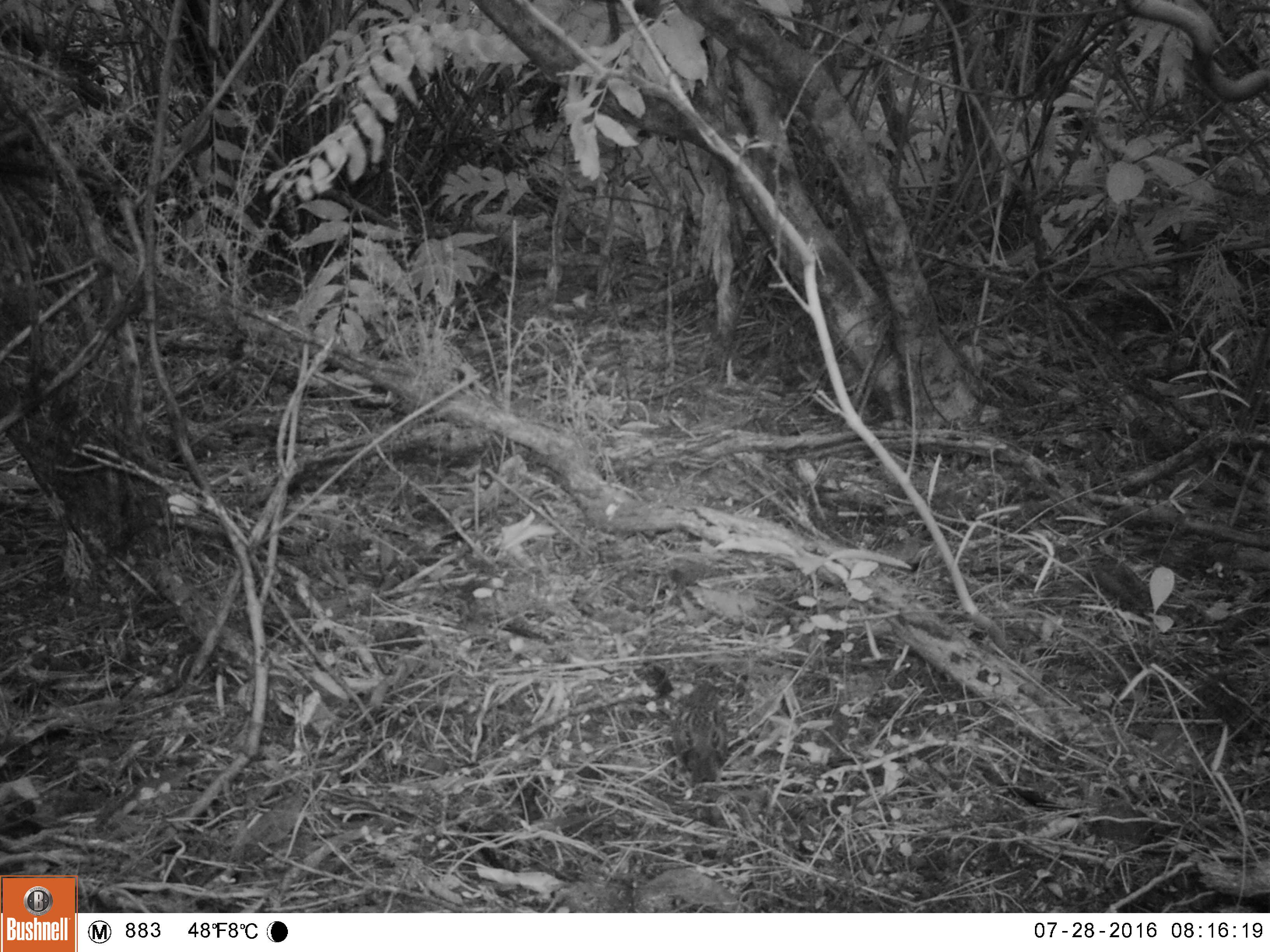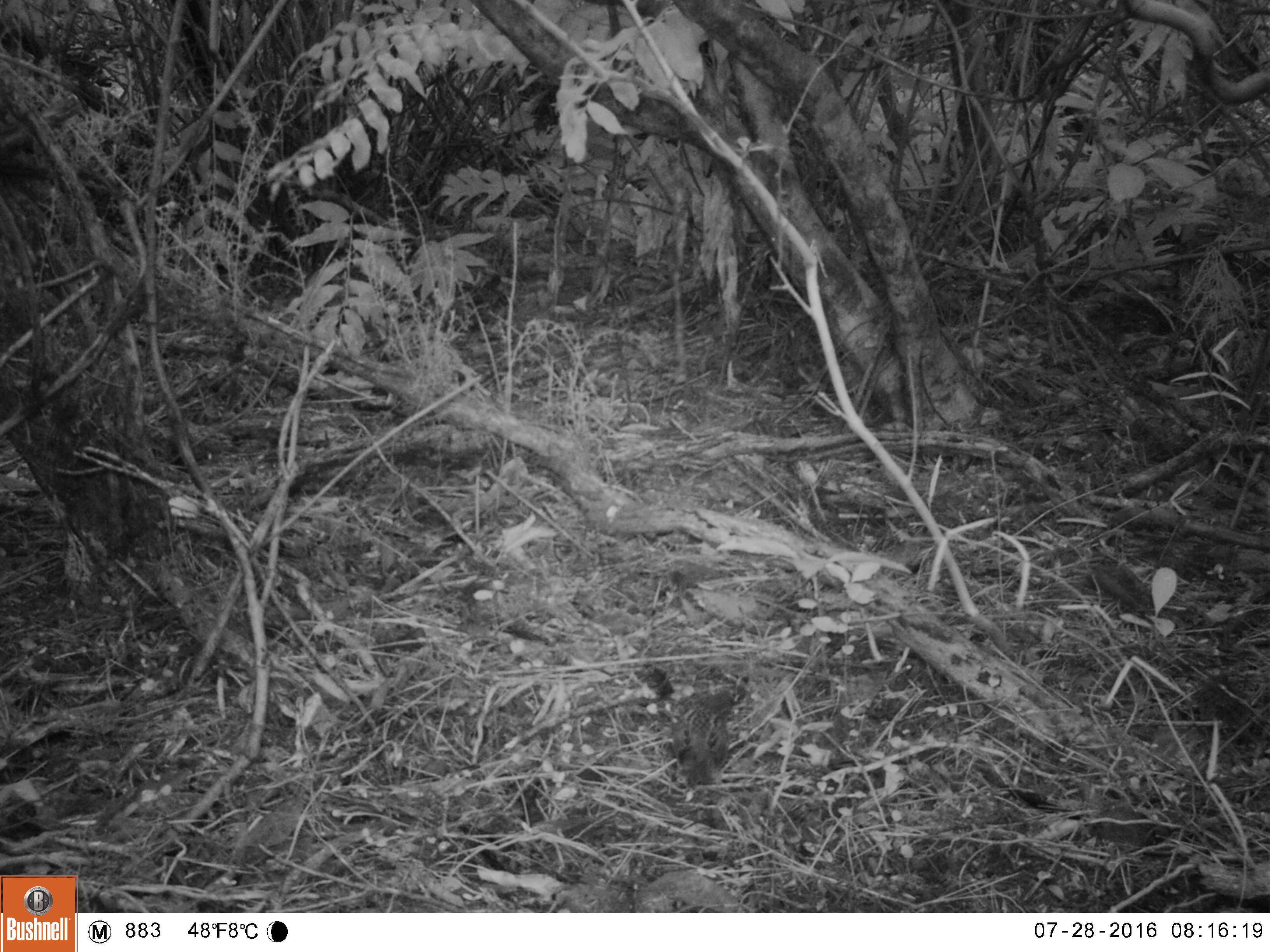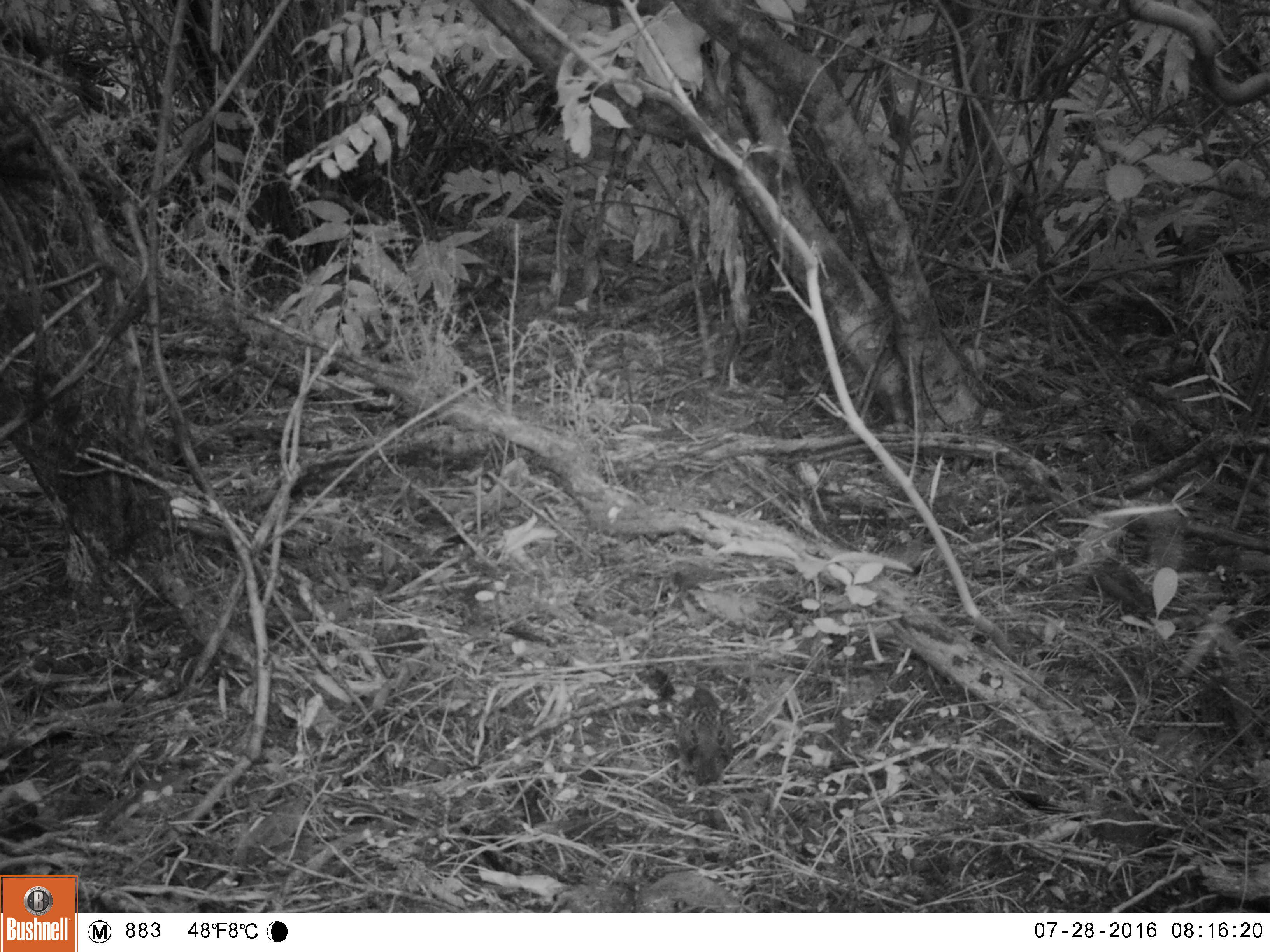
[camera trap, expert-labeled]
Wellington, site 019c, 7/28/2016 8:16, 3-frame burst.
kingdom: Animalia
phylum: Chordata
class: Aves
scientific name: Aves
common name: bird